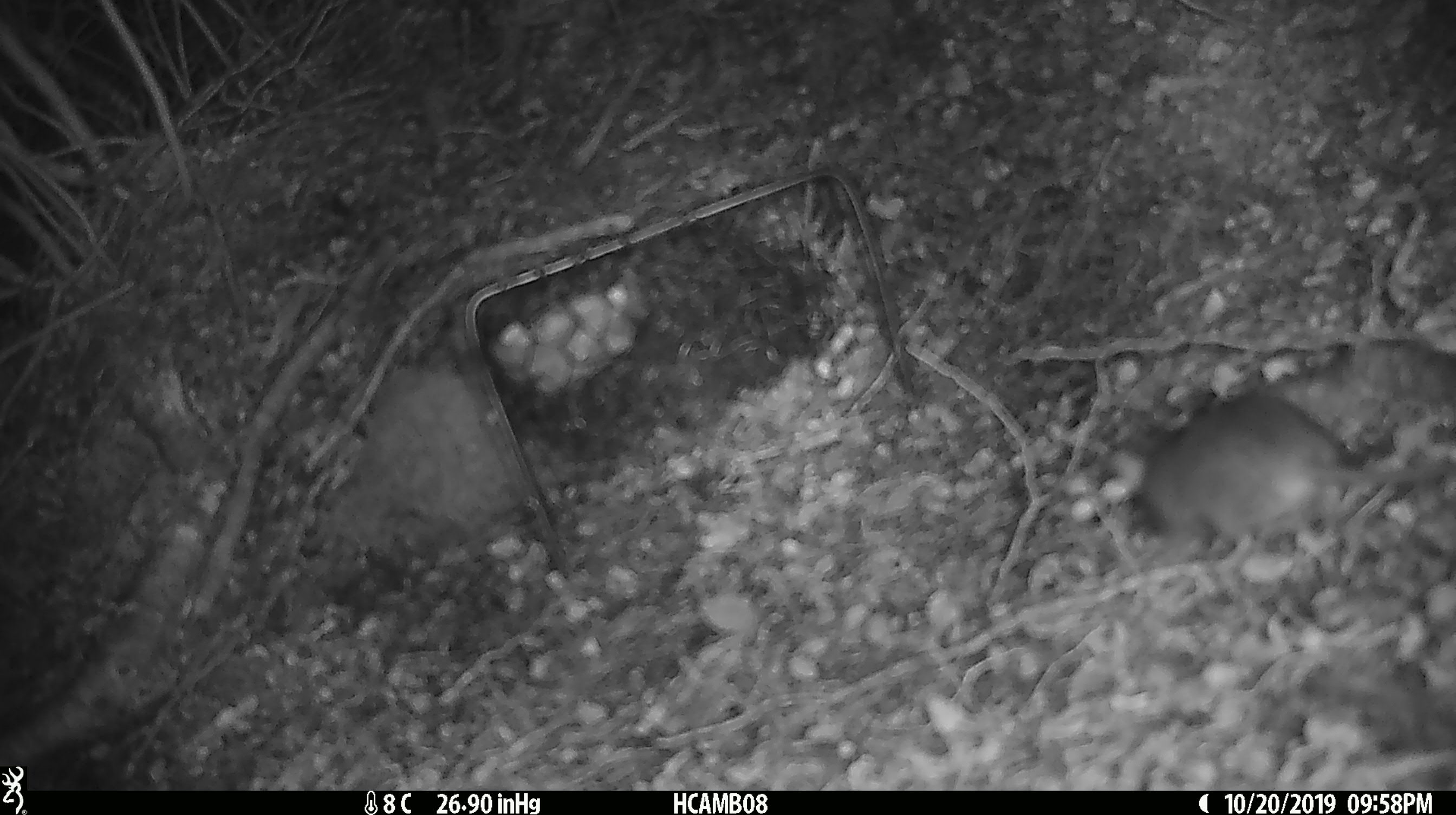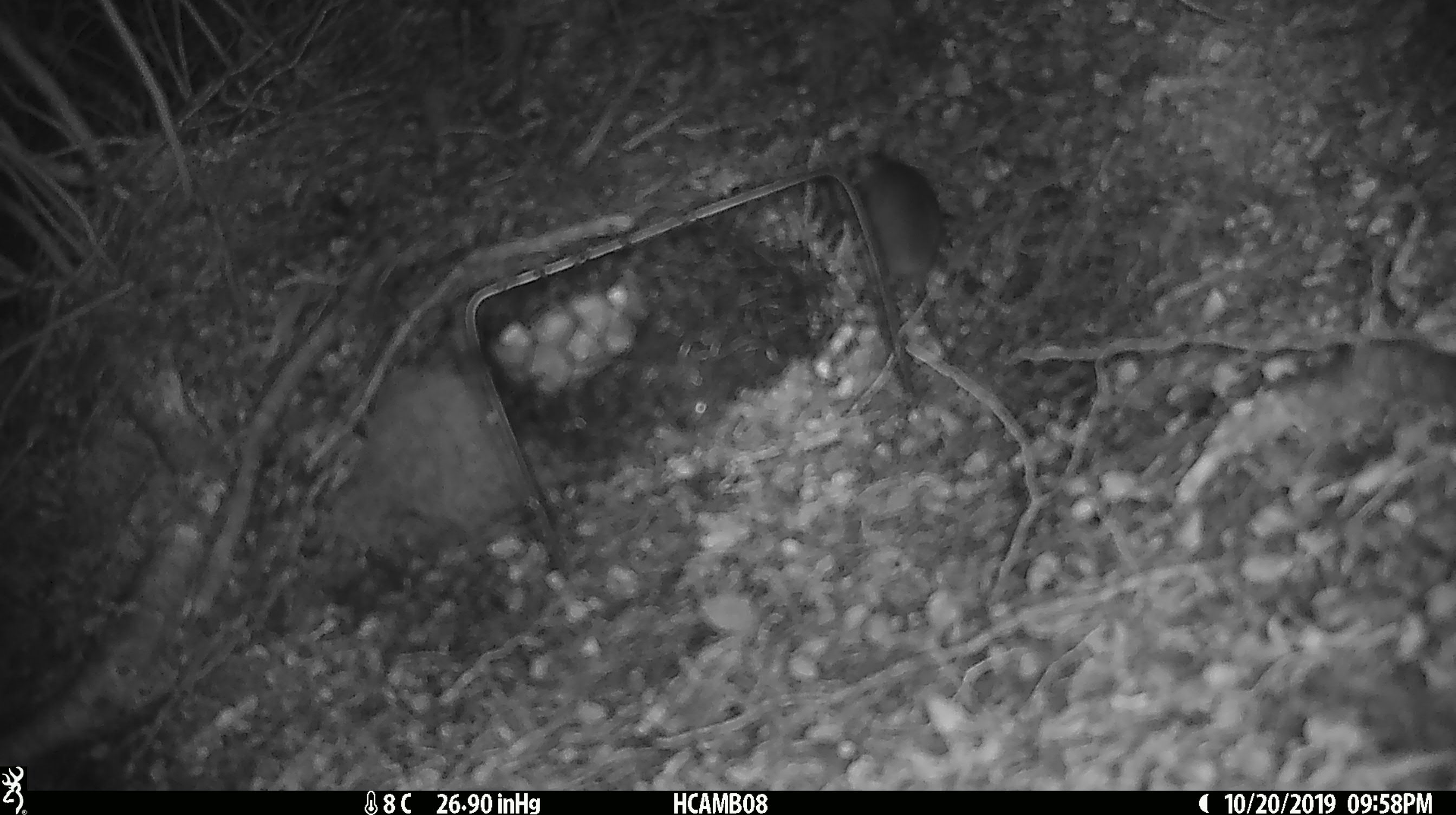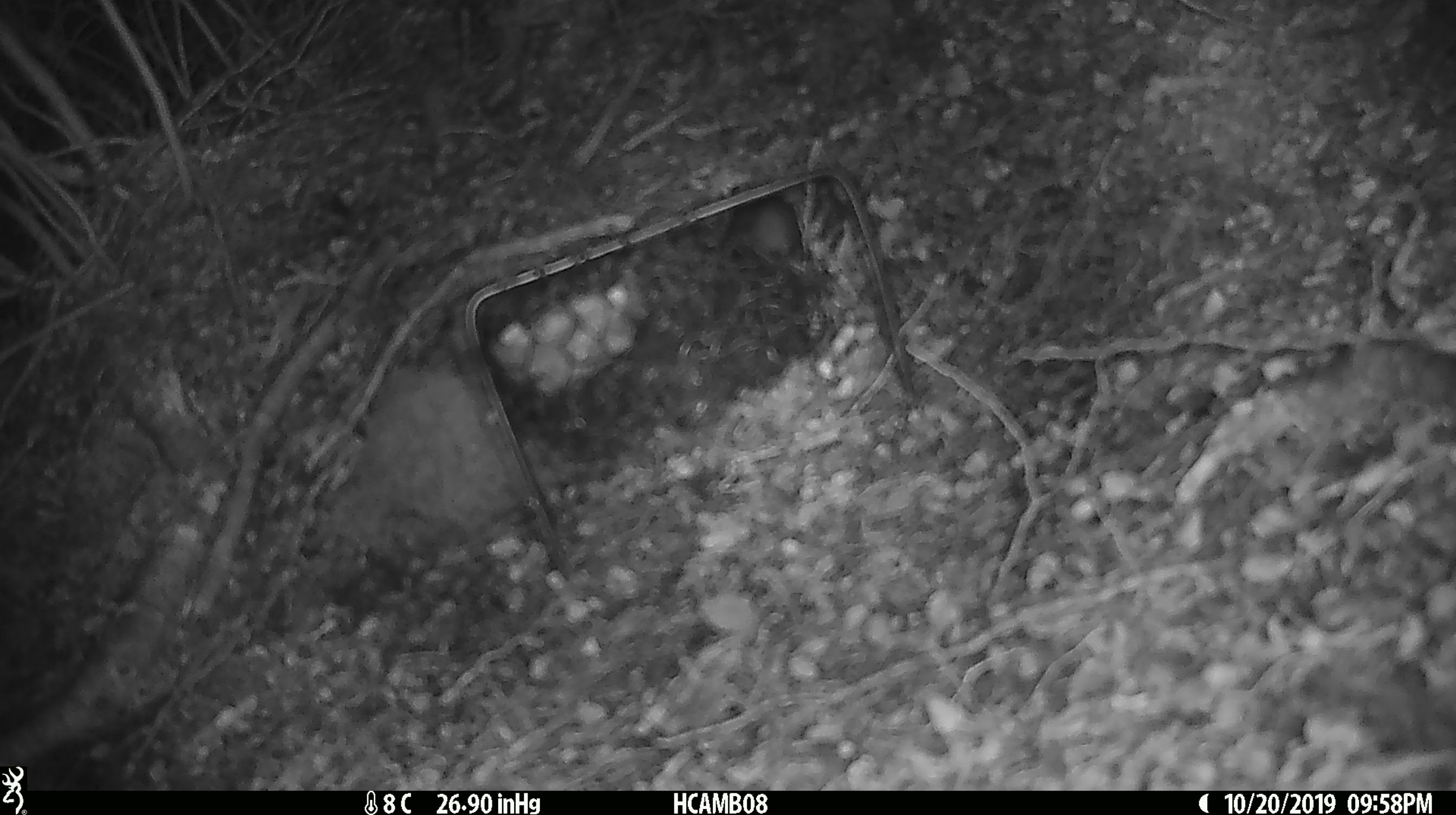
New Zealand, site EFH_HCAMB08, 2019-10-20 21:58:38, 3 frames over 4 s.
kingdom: Animalia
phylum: Chordata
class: Mammalia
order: Rodentia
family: Muridae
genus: Mus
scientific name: Mus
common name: mouse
Mouse (Mus).